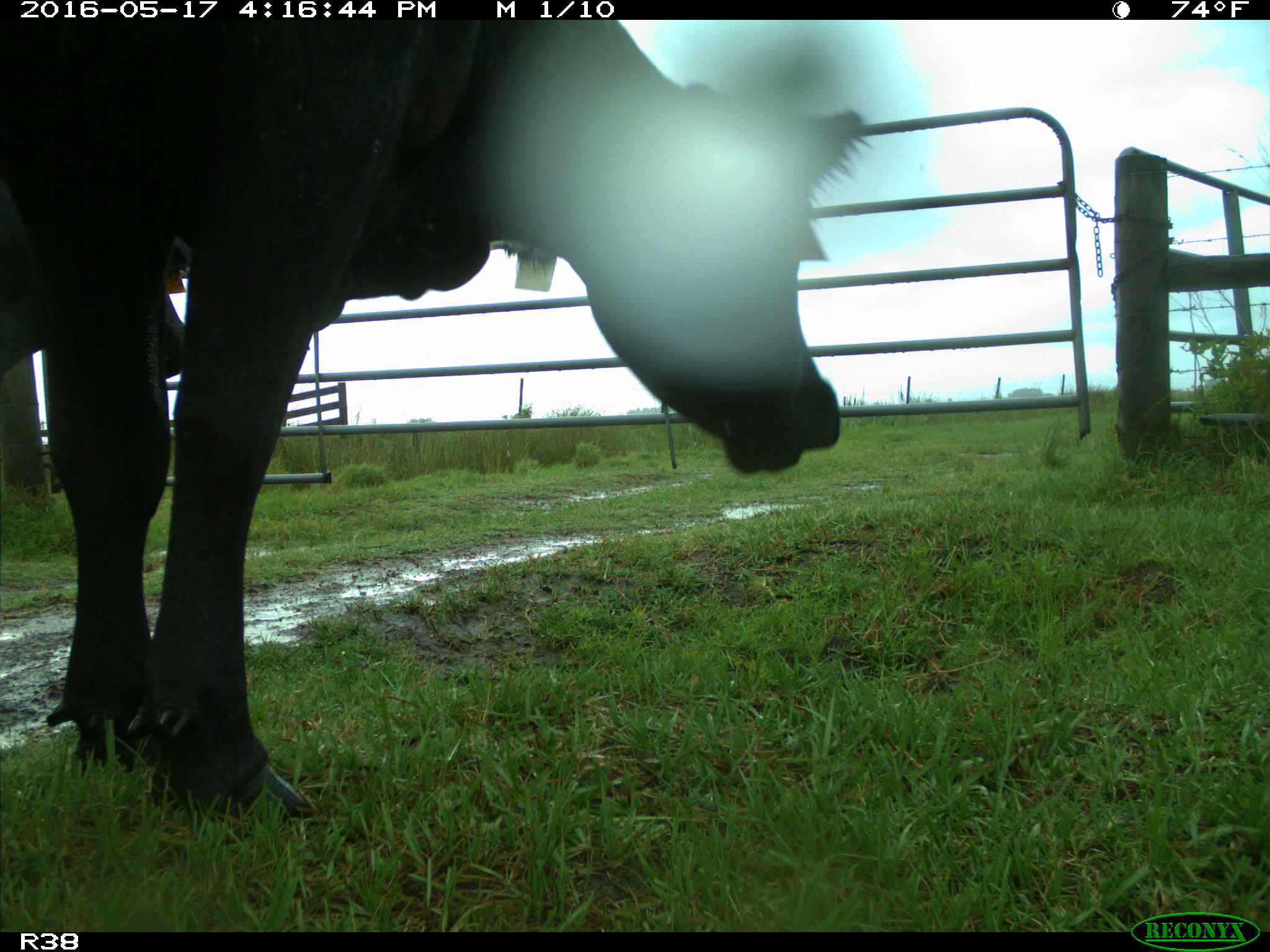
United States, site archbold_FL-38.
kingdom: Animalia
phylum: Chordata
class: Mammalia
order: Artiodactyla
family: Bovidae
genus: Bos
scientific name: Bos taurus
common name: domestic cow